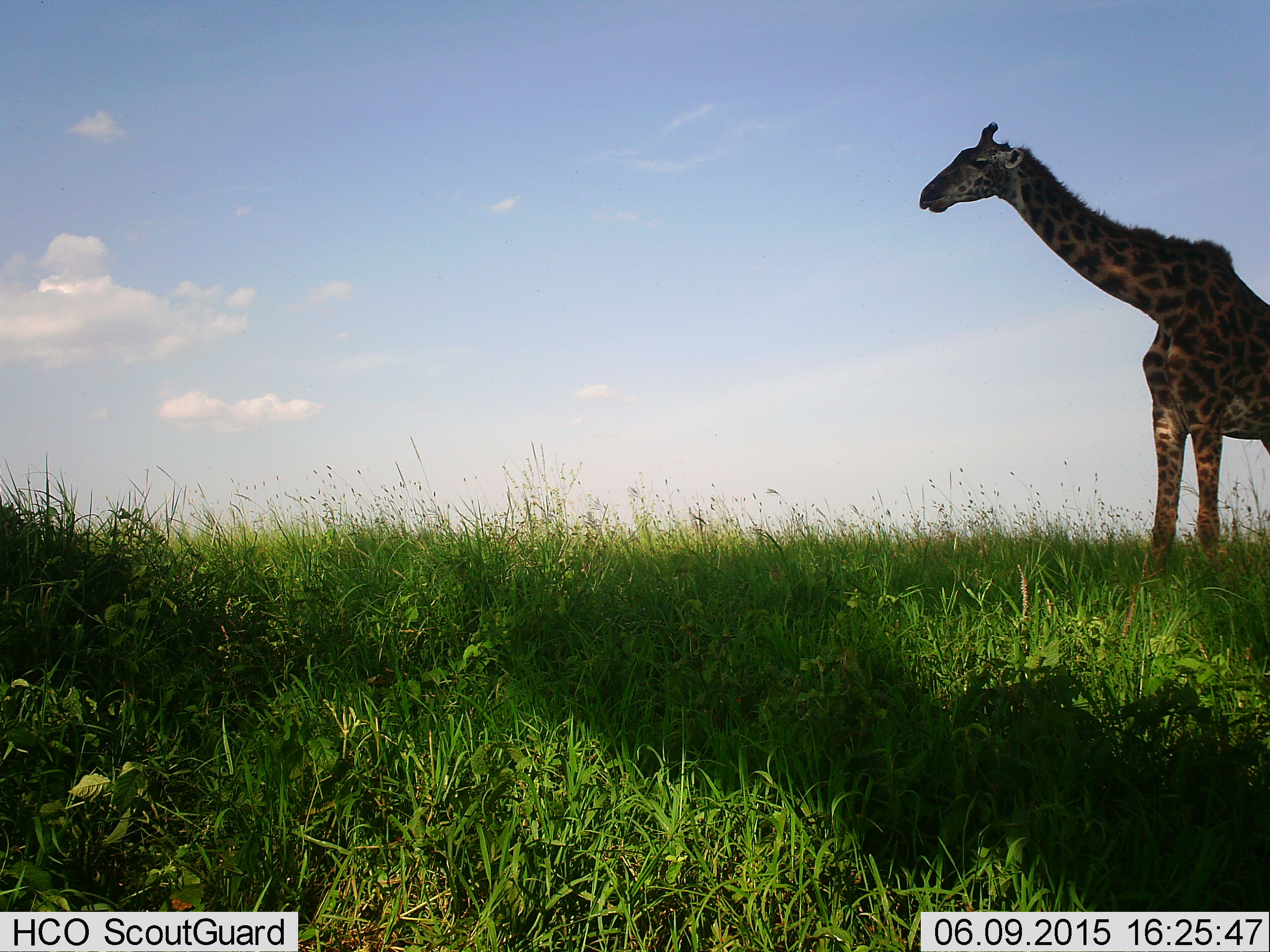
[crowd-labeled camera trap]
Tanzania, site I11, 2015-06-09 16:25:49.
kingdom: Animalia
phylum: Chordata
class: Mammalia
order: Artiodactyla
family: Giraffidae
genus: Giraffa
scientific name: Giraffa camelopardalis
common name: giraffe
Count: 1.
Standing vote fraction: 80%.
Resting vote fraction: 0%.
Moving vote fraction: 20%.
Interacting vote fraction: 0%.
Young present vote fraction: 0%.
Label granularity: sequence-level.